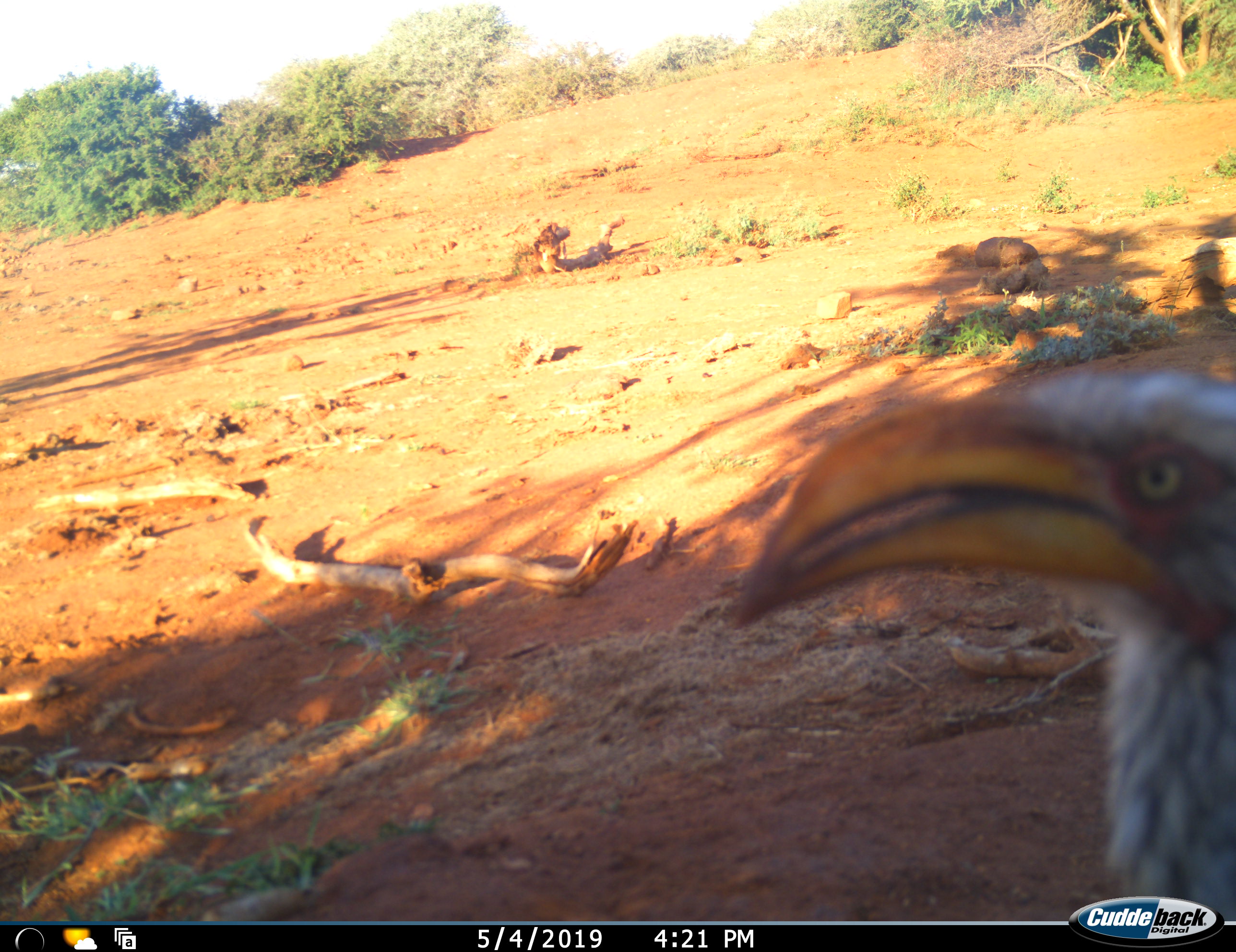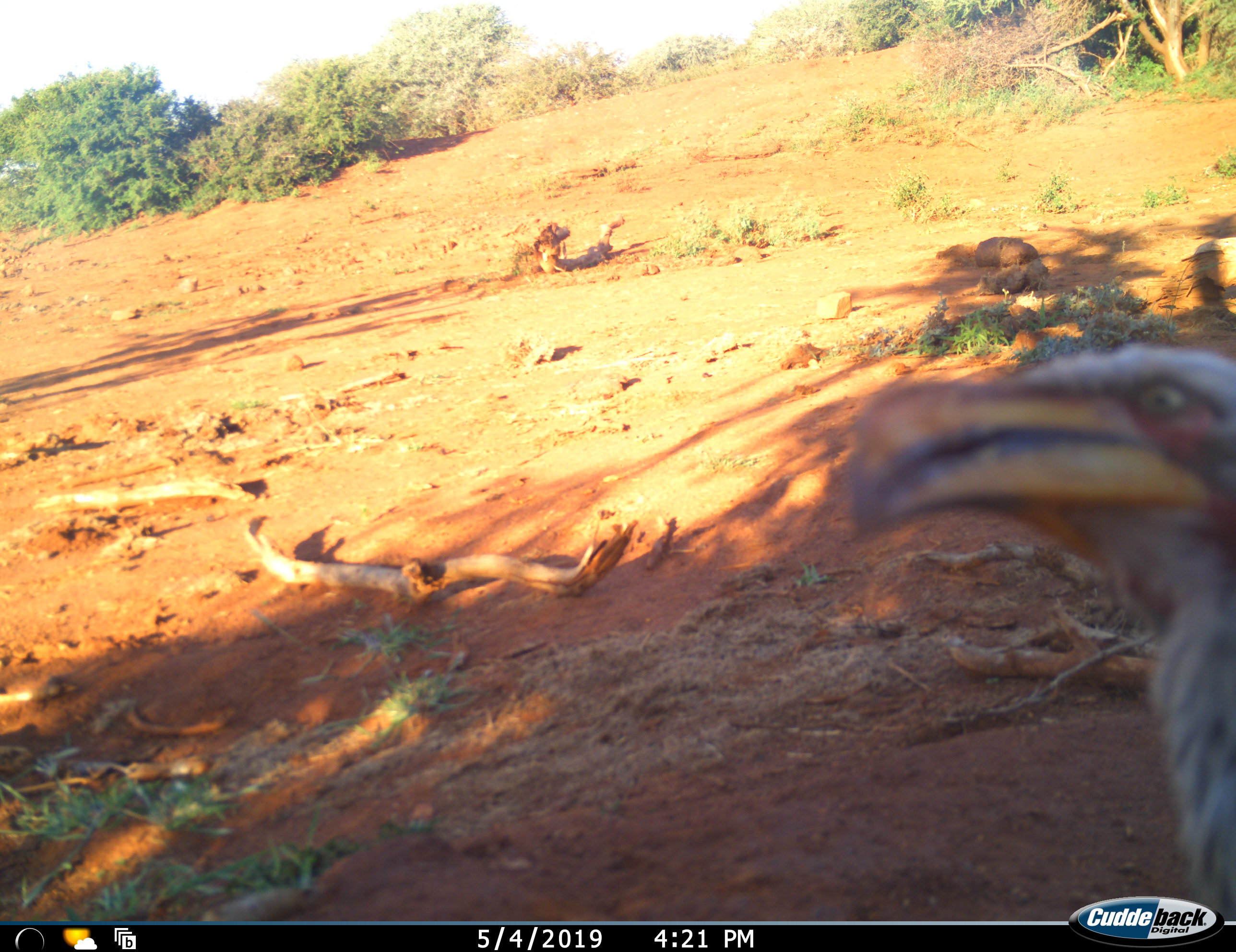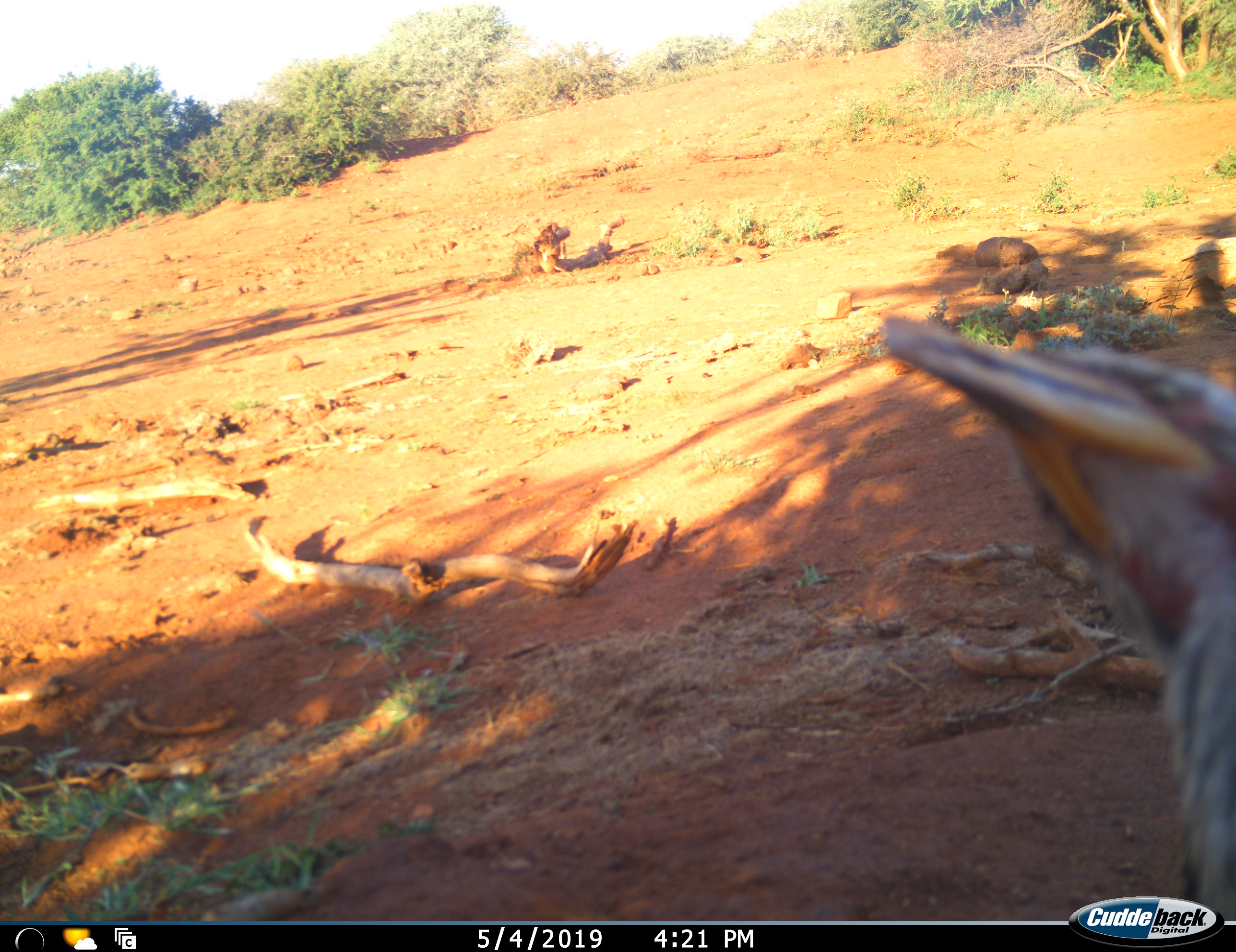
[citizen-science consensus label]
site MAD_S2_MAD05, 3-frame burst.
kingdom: Animalia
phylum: Chordata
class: Aves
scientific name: Aves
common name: bird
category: birdother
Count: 1.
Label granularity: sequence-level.